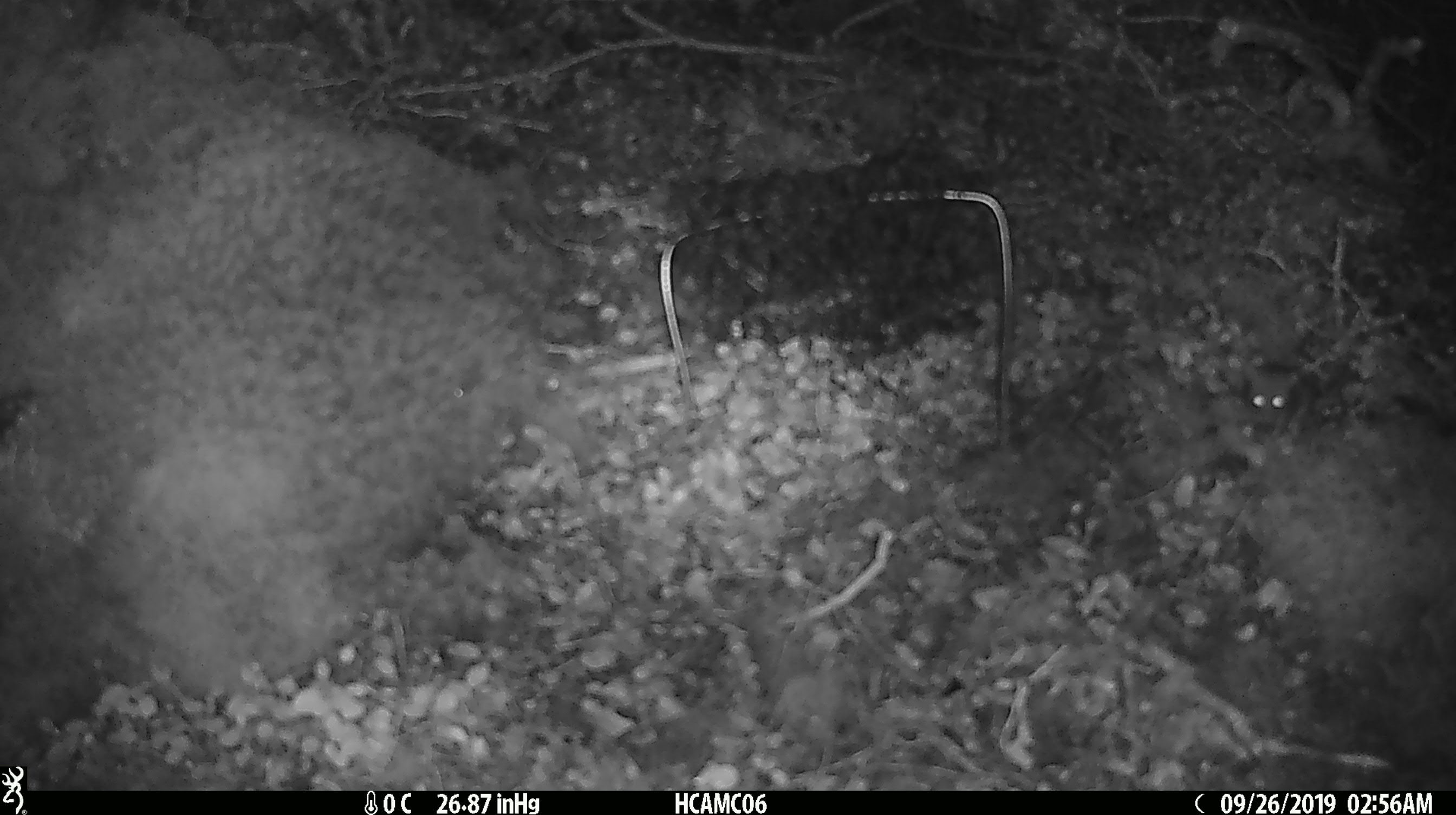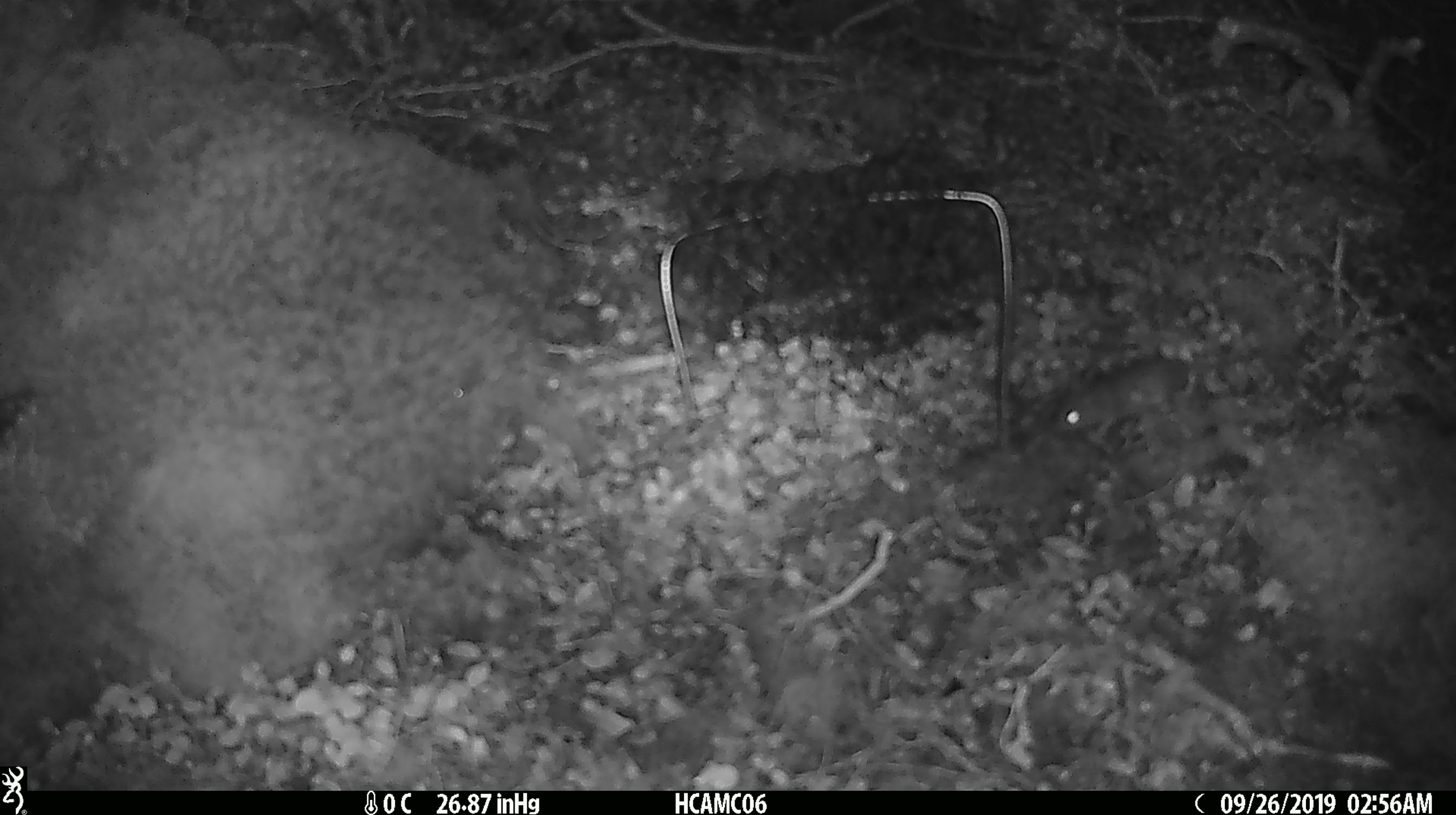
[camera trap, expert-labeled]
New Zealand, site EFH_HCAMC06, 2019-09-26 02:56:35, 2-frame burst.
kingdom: Animalia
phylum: Chordata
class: Mammalia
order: Rodentia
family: Muridae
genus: Mus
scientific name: Mus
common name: mouse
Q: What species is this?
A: Mouse (Mus).